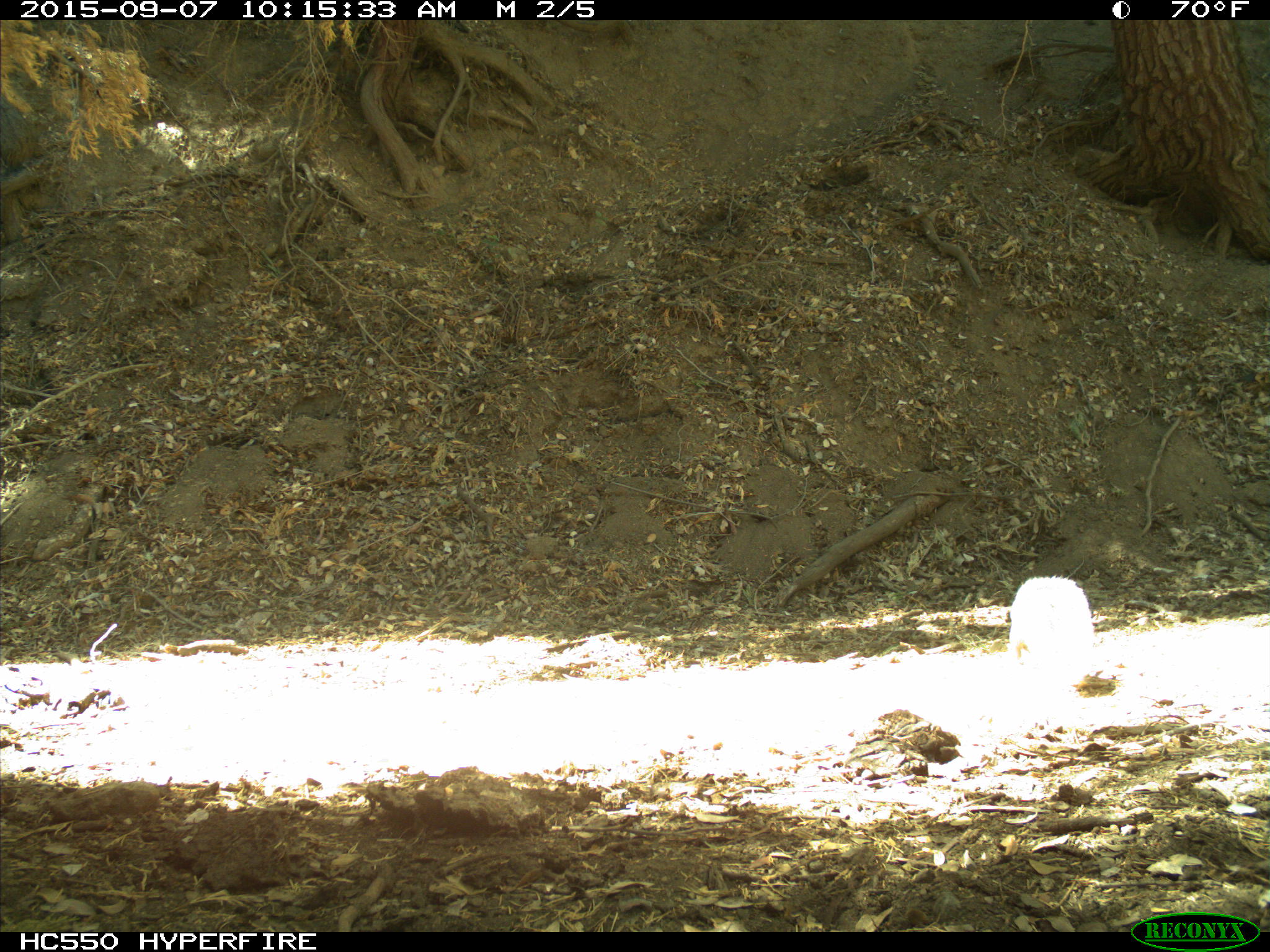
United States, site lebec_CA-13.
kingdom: Animalia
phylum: Chordata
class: Mammalia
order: Rodentia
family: Sciuridae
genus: Sciurus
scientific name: Sciurus carolinensis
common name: eastern gray squirrel